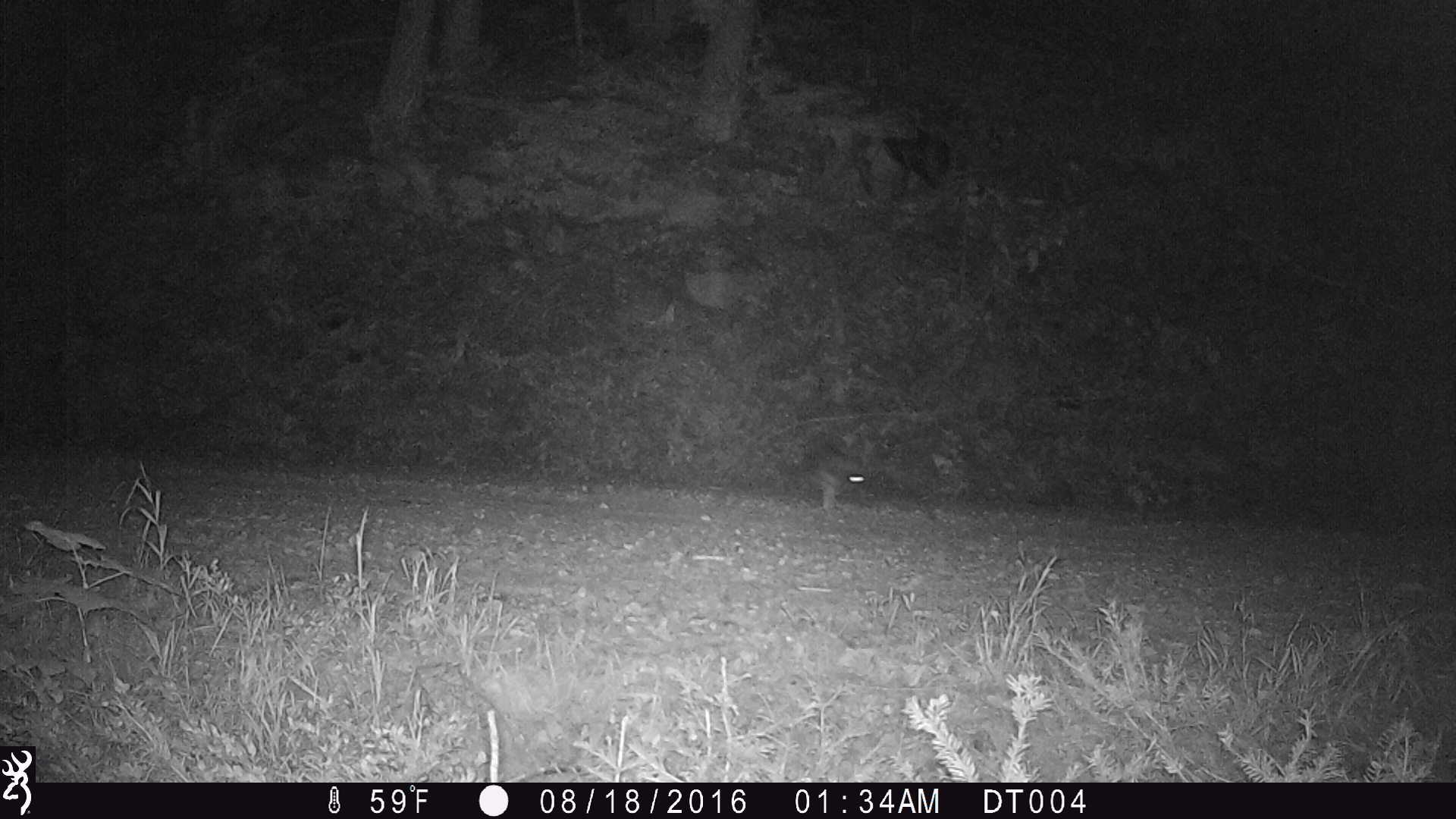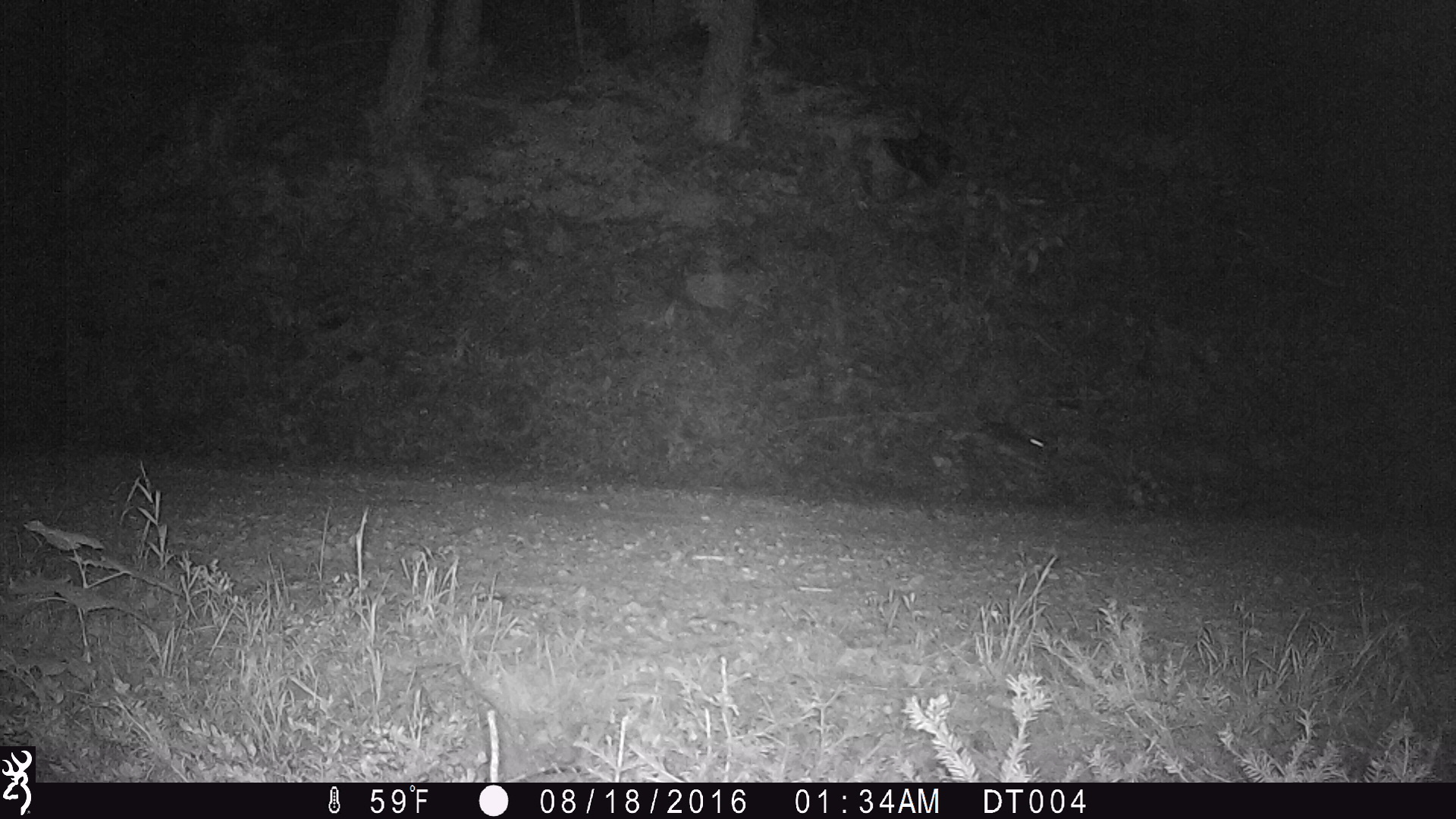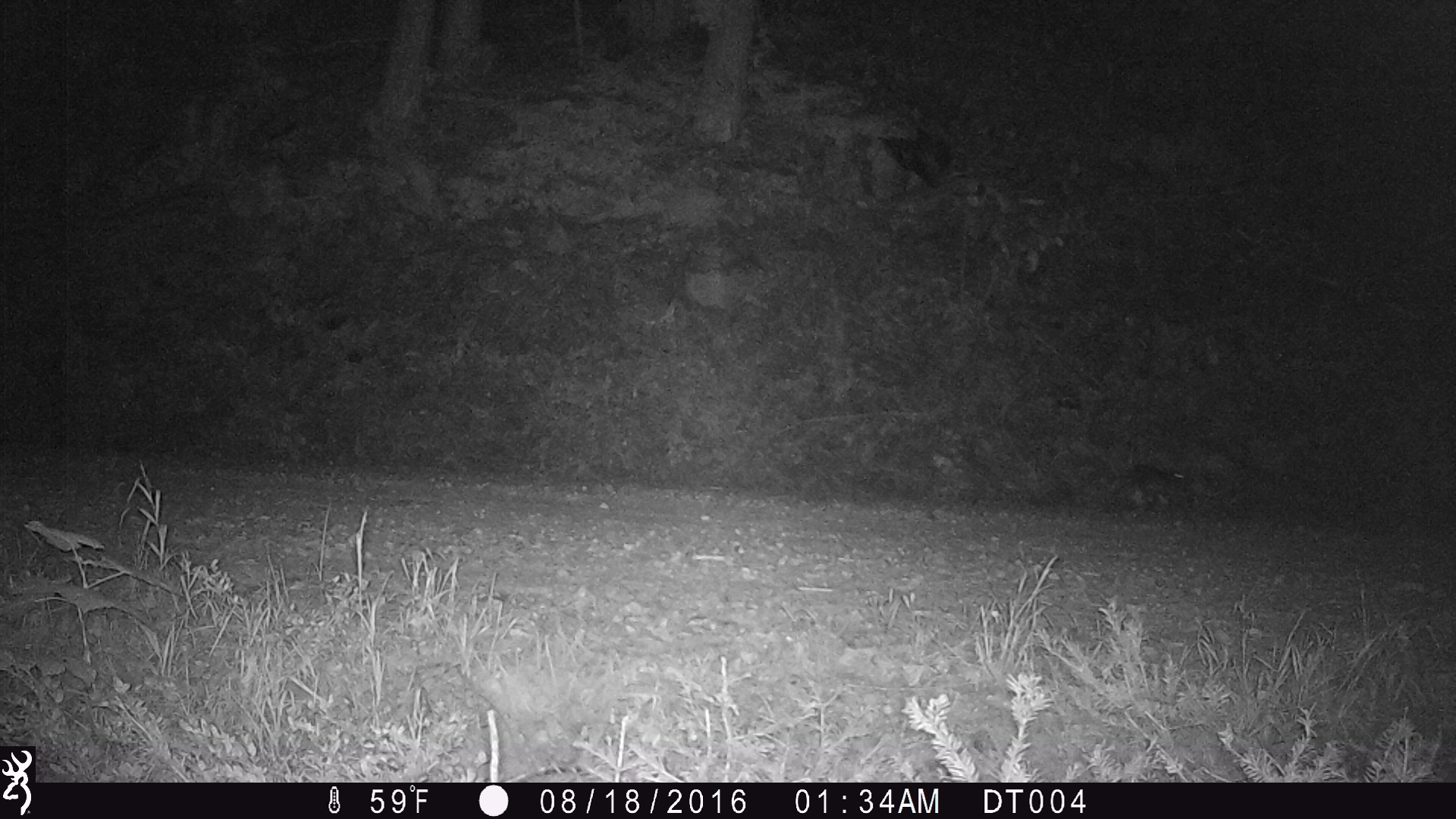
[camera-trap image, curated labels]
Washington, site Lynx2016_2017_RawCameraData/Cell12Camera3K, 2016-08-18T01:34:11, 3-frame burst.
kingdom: Animalia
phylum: Chordata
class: Mammalia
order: Lagomorpha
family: Leporidae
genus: Lepus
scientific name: Lepus americanus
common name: snowshoe hare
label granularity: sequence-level